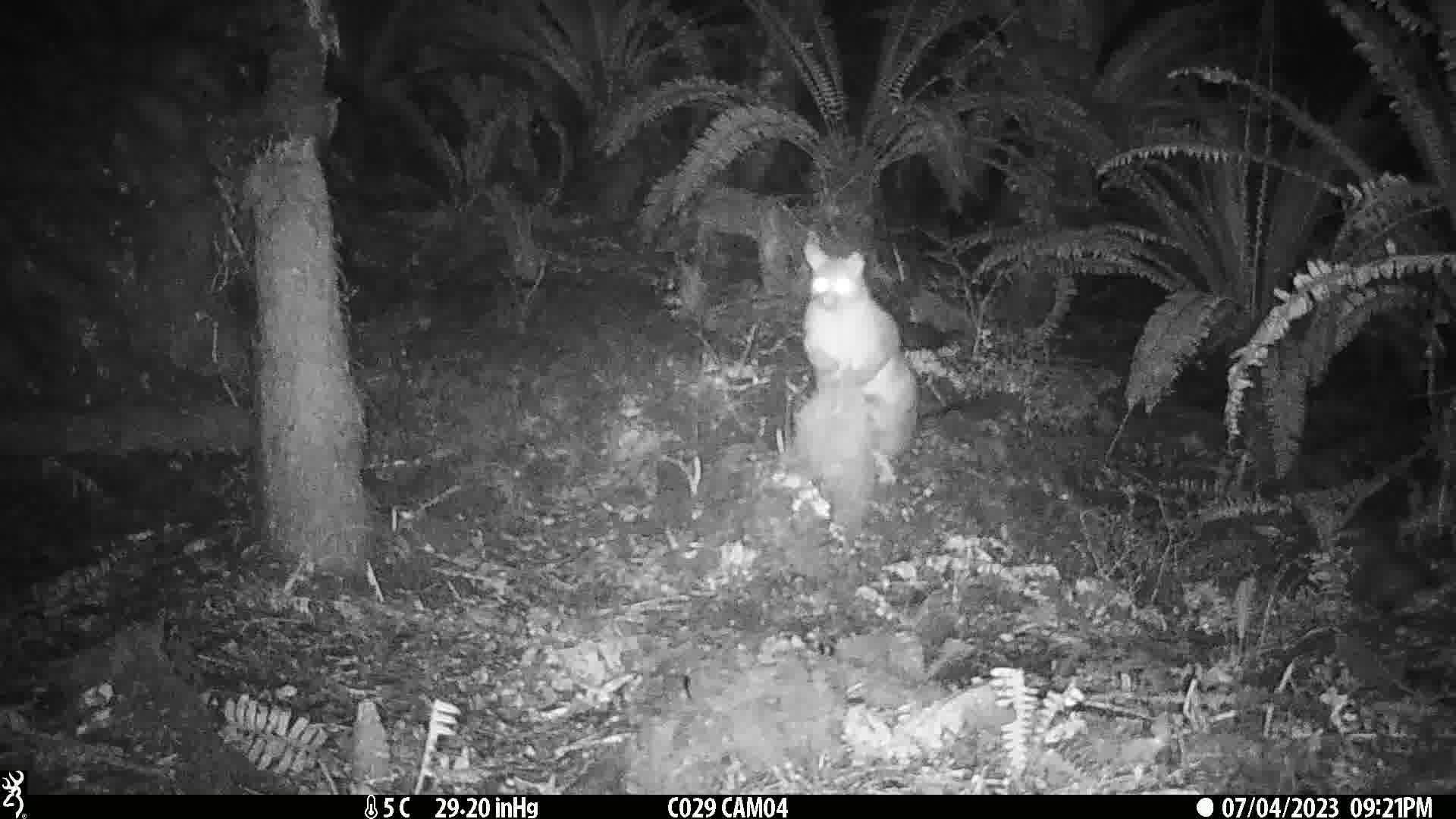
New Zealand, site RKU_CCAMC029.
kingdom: Animalia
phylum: Chordata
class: Mammalia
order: Diprotodontia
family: Phalangeridae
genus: Trichosurus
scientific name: Trichosurus vulpecula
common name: common brushtail possum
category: possum